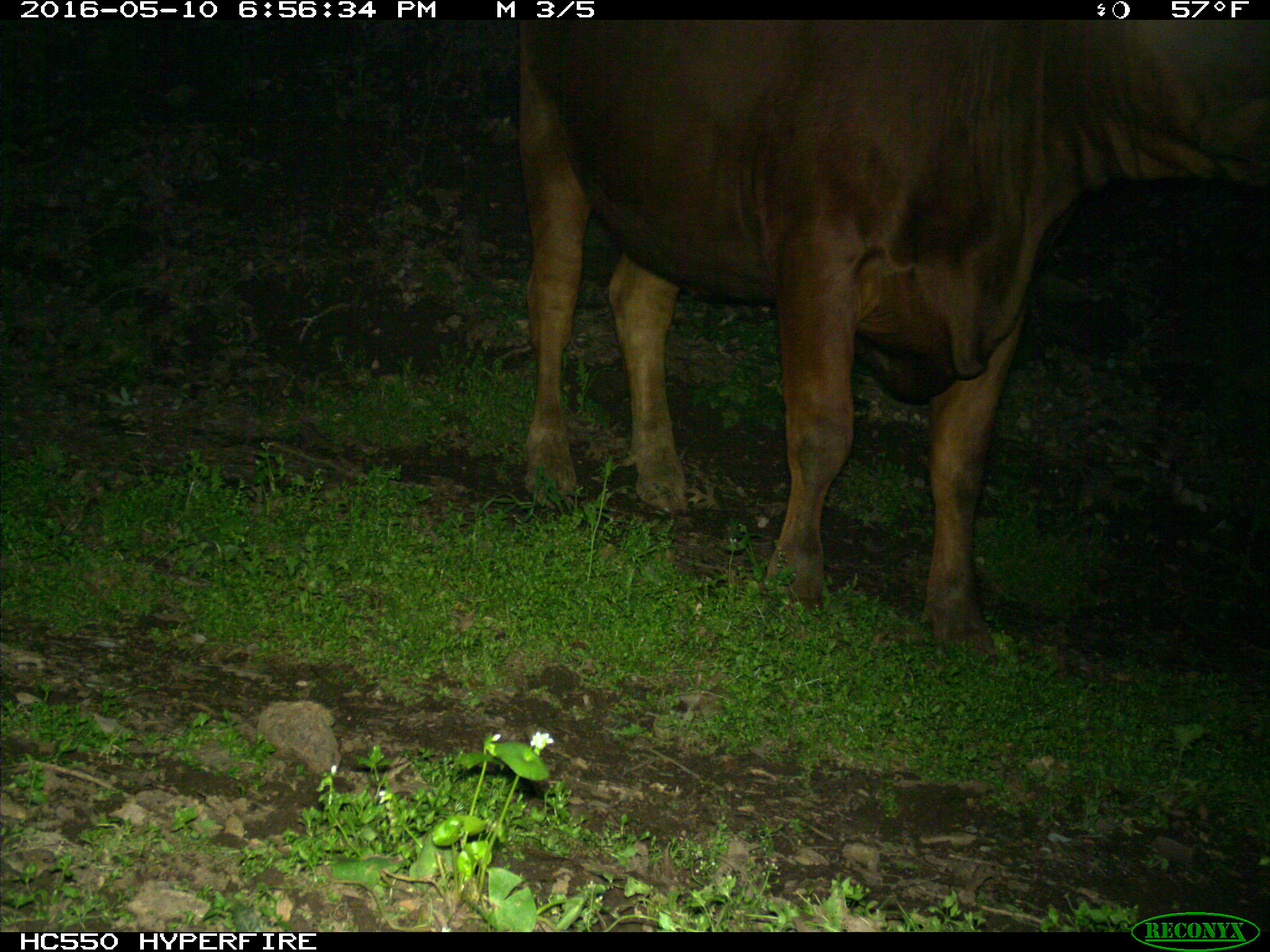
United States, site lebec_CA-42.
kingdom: Animalia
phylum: Chordata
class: Mammalia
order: Artiodactyla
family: Bovidae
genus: Bos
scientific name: Bos taurus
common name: domestic cow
Bos taurus (domestic cow).